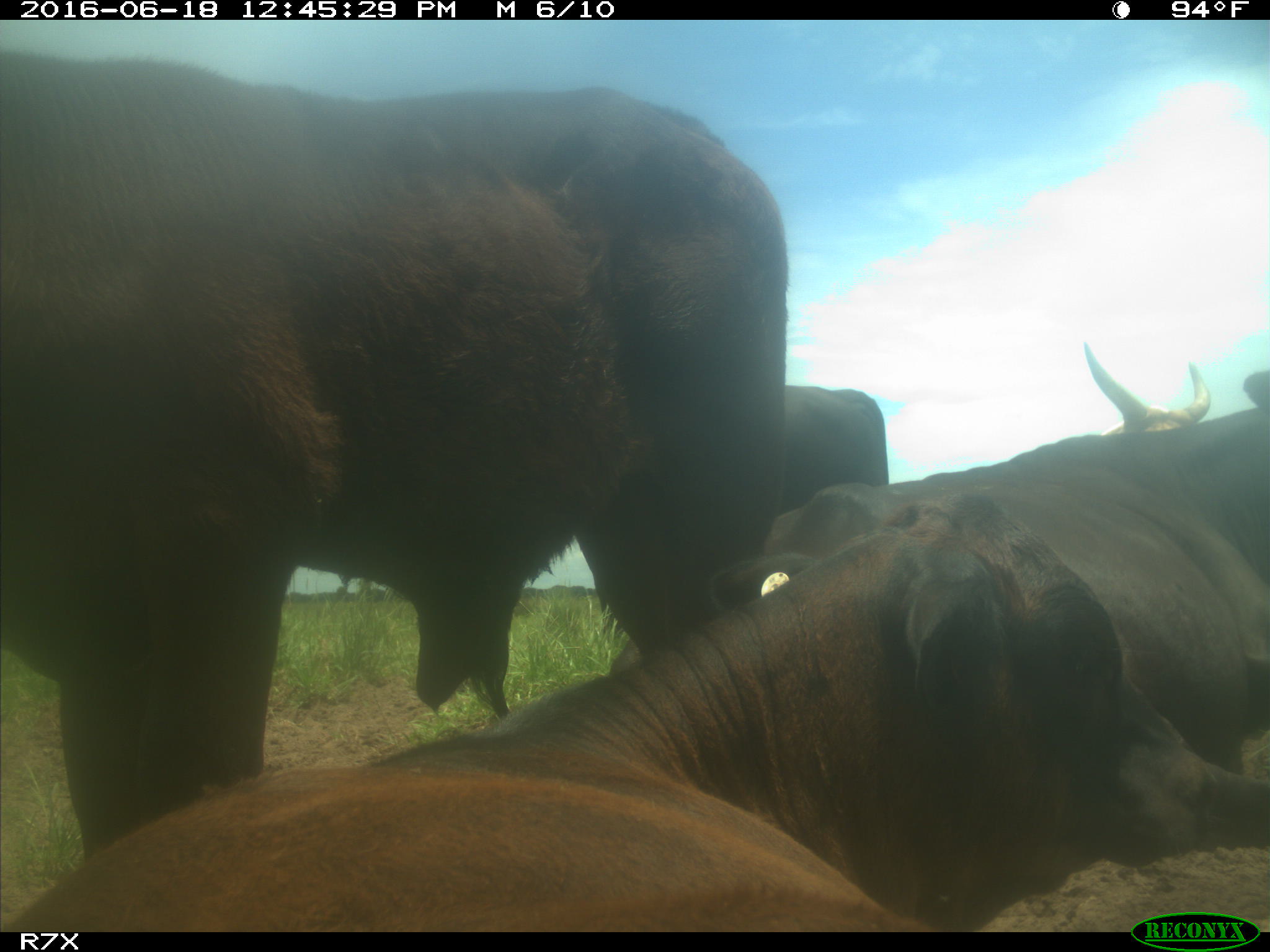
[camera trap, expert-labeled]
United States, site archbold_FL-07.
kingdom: Animalia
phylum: Chordata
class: Mammalia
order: Artiodactyla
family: Bovidae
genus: Bos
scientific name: Bos taurus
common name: domestic cow